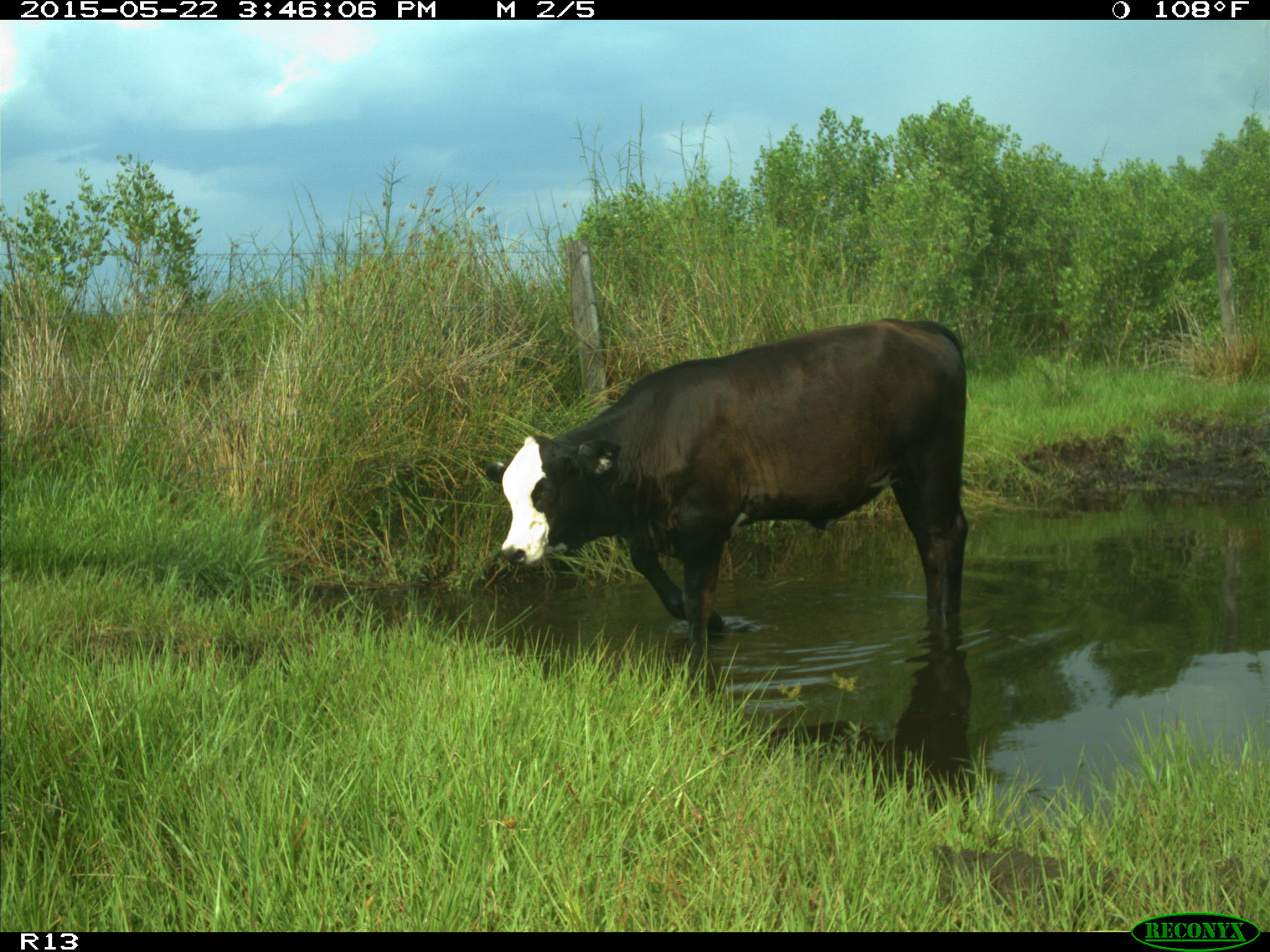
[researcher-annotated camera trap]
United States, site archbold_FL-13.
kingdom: Animalia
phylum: Chordata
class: Mammalia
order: Artiodactyla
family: Bovidae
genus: Bos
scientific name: Bos taurus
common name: domestic cow